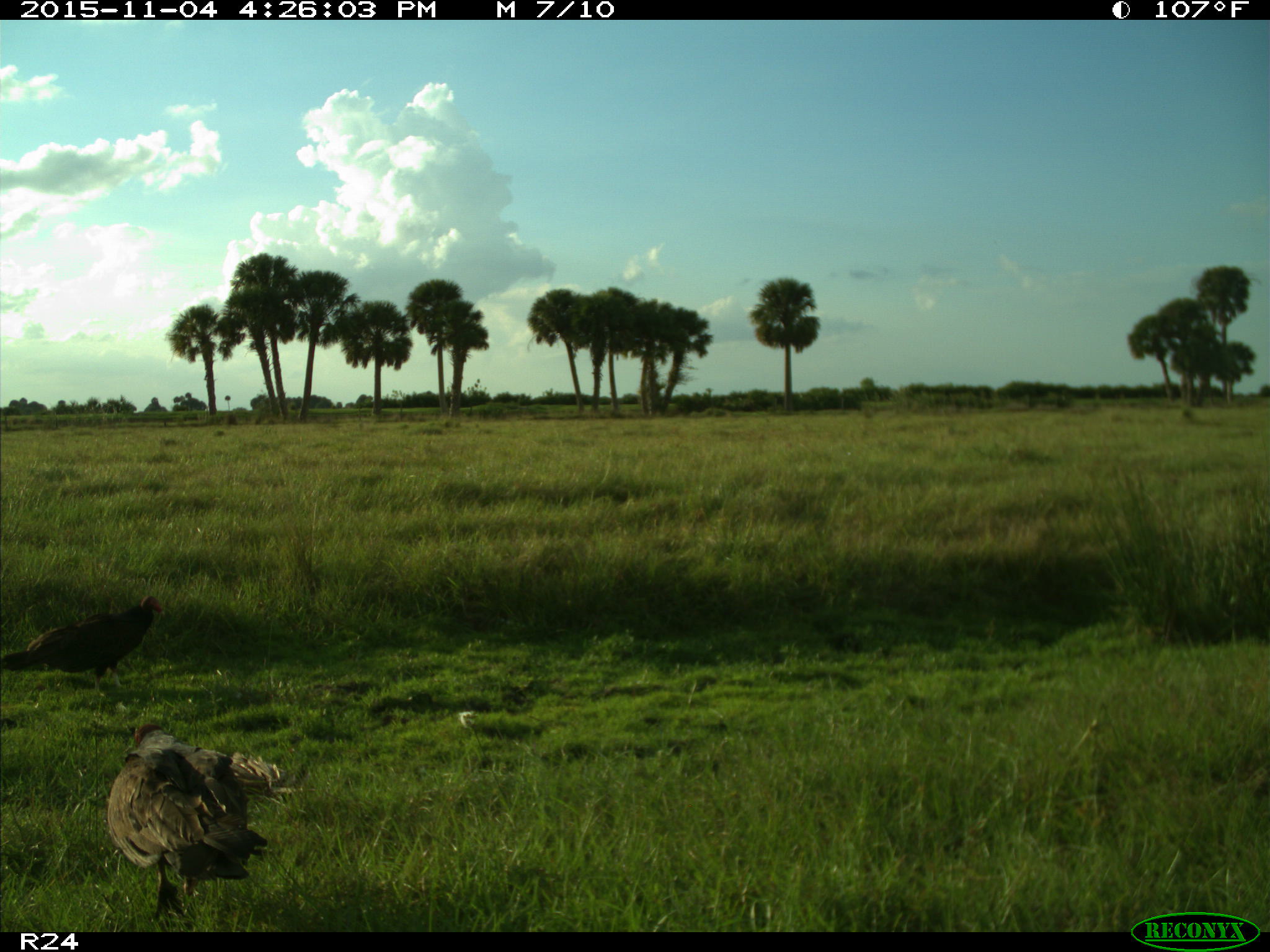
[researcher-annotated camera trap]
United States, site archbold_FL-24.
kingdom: Animalia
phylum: Chordata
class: Aves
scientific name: Aves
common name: birds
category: unidentified bird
Unidentified bird (birds) (Aves).